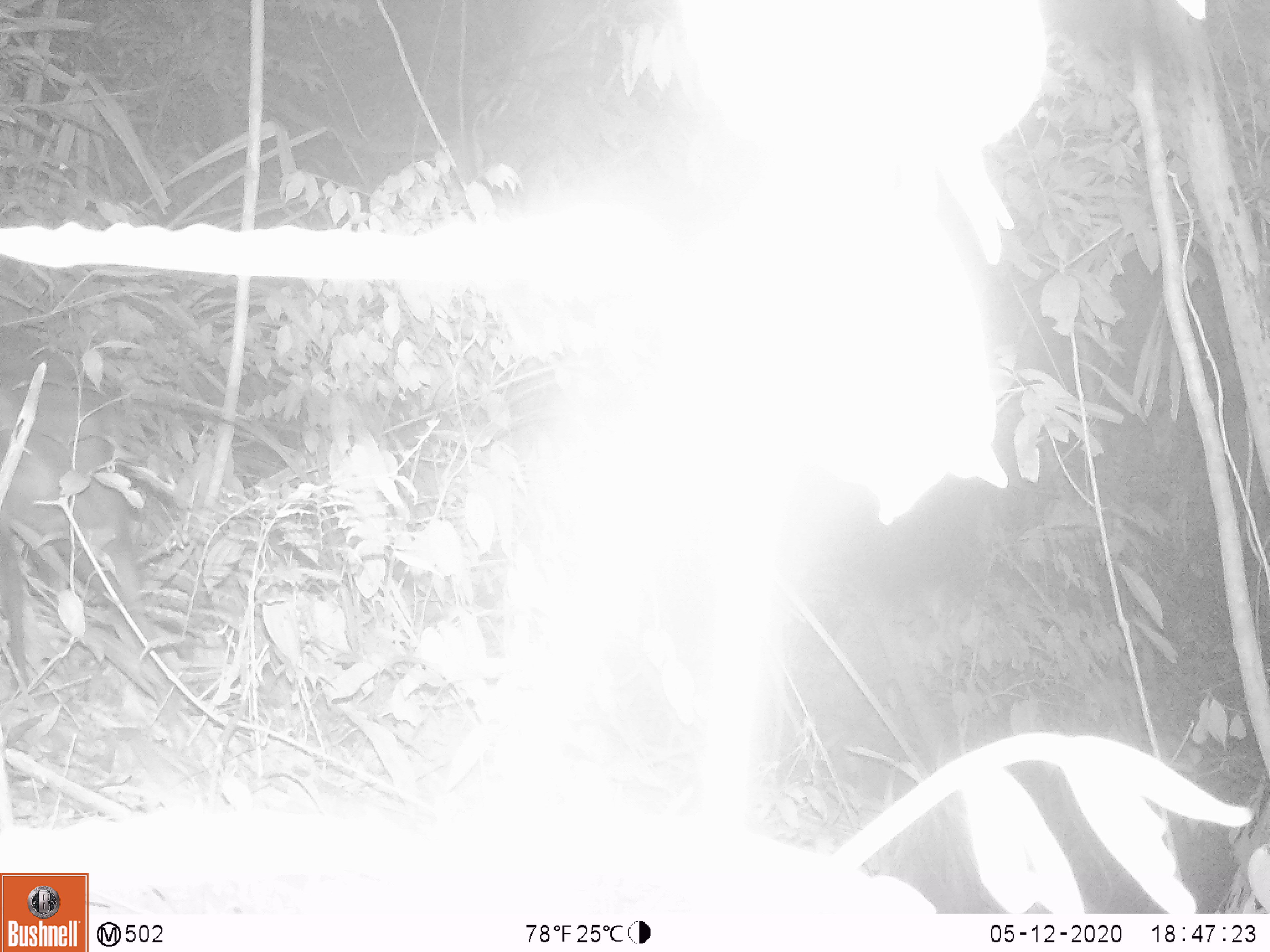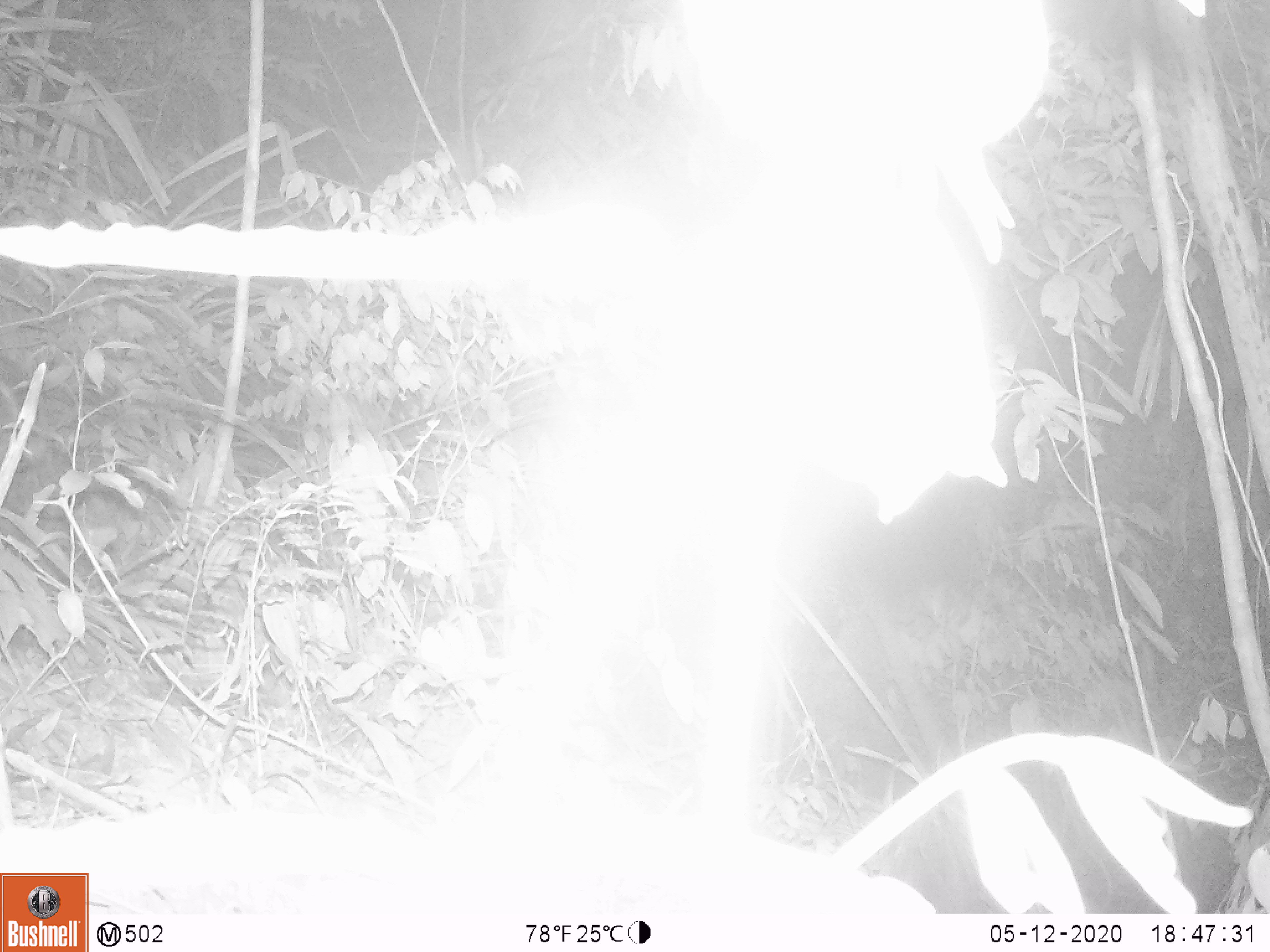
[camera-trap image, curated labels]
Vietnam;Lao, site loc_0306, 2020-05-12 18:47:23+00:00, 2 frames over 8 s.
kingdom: Animalia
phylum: Chordata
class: Mammalia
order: Artiodactyla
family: Cervidae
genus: Muntiacus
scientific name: Muntiacus rooseveltorum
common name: roosevelt's muntjac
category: roosevelts muntjac group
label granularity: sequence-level